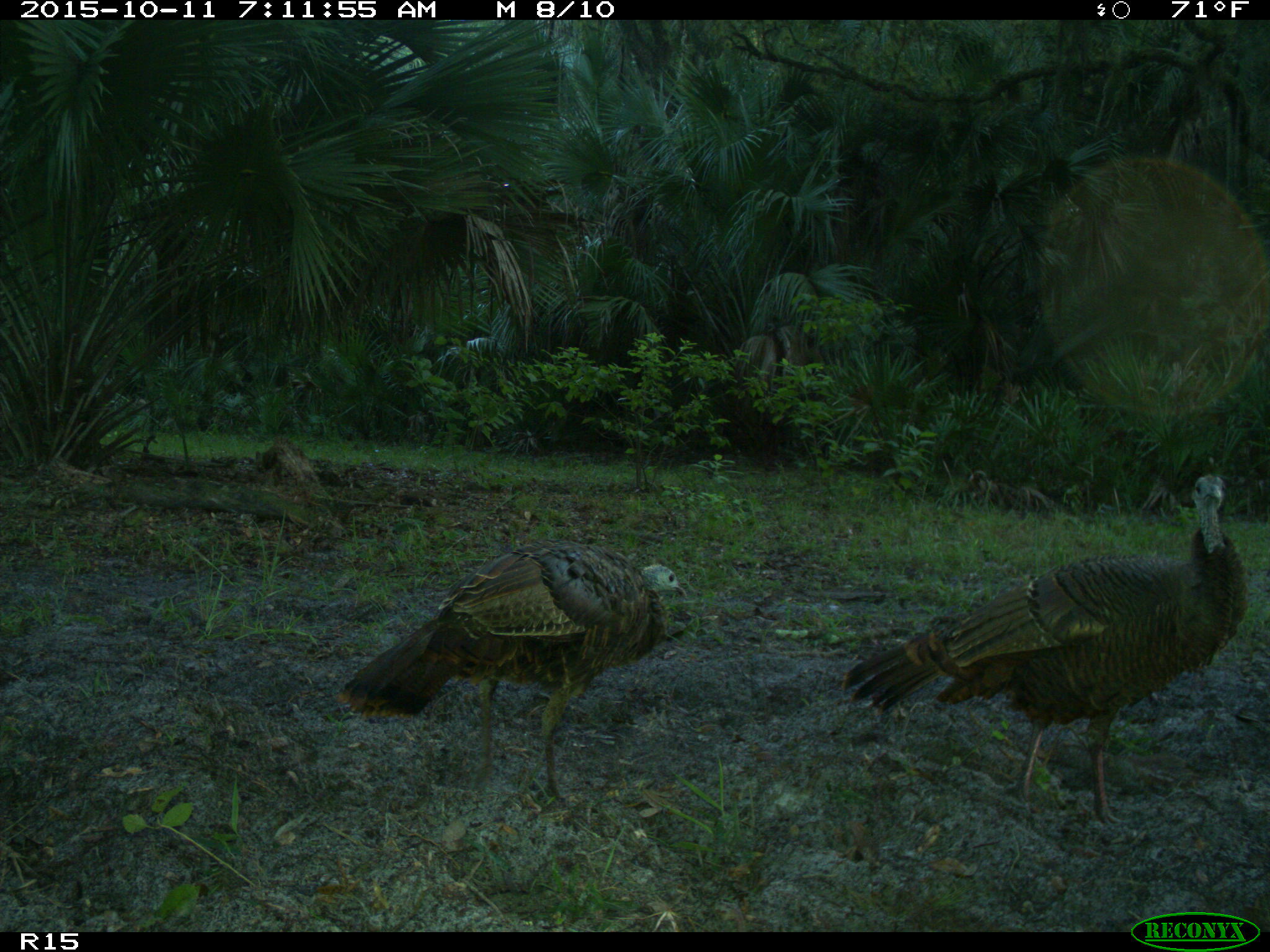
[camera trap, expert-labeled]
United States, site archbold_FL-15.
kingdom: Animalia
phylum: Chordata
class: Aves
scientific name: Aves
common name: birds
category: unidentified bird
Unidentified bird (birds) (Aves).